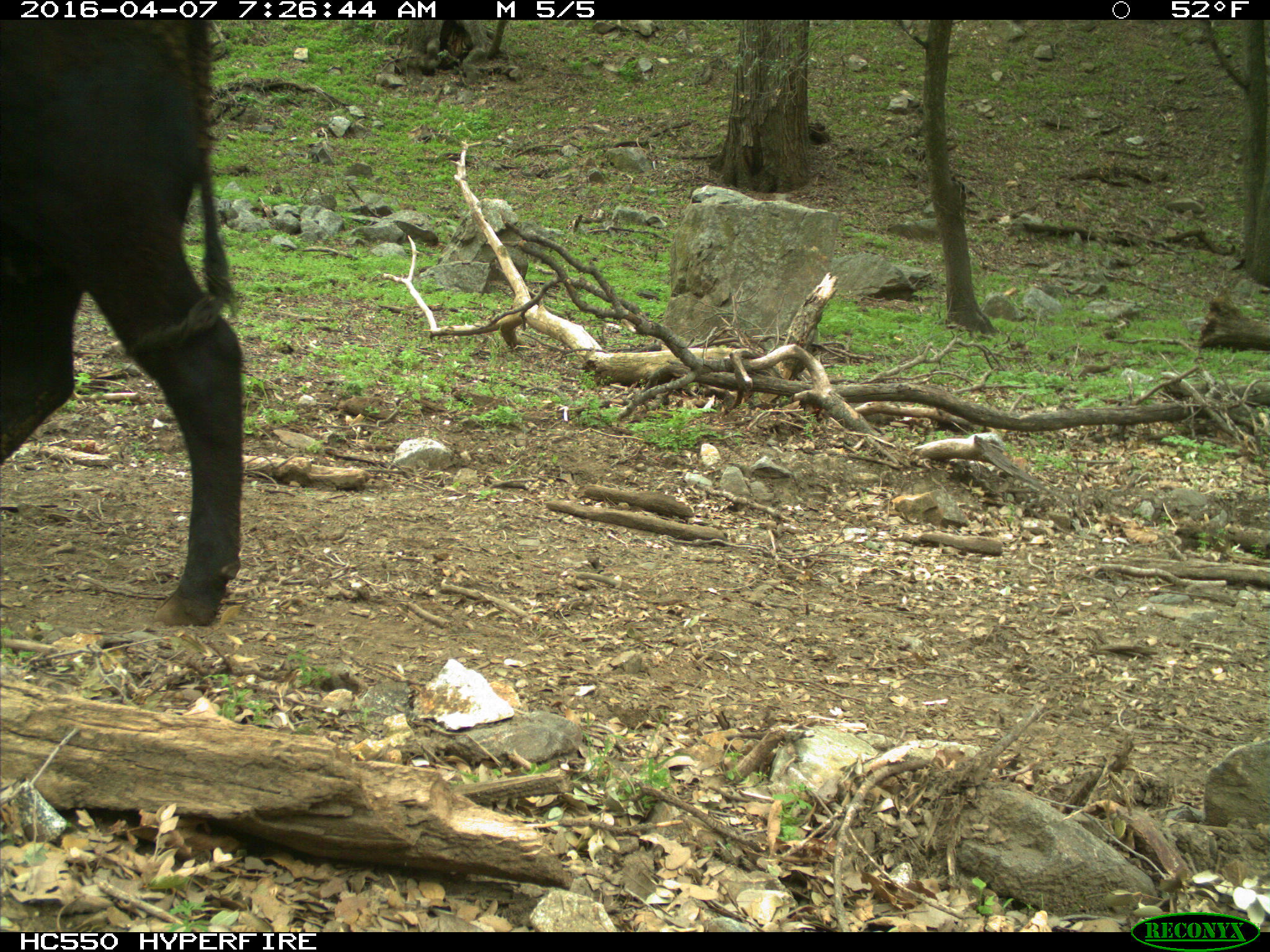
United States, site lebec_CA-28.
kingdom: Animalia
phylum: Chordata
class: Mammalia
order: Artiodactyla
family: Bovidae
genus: Bos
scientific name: Bos taurus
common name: domestic cow